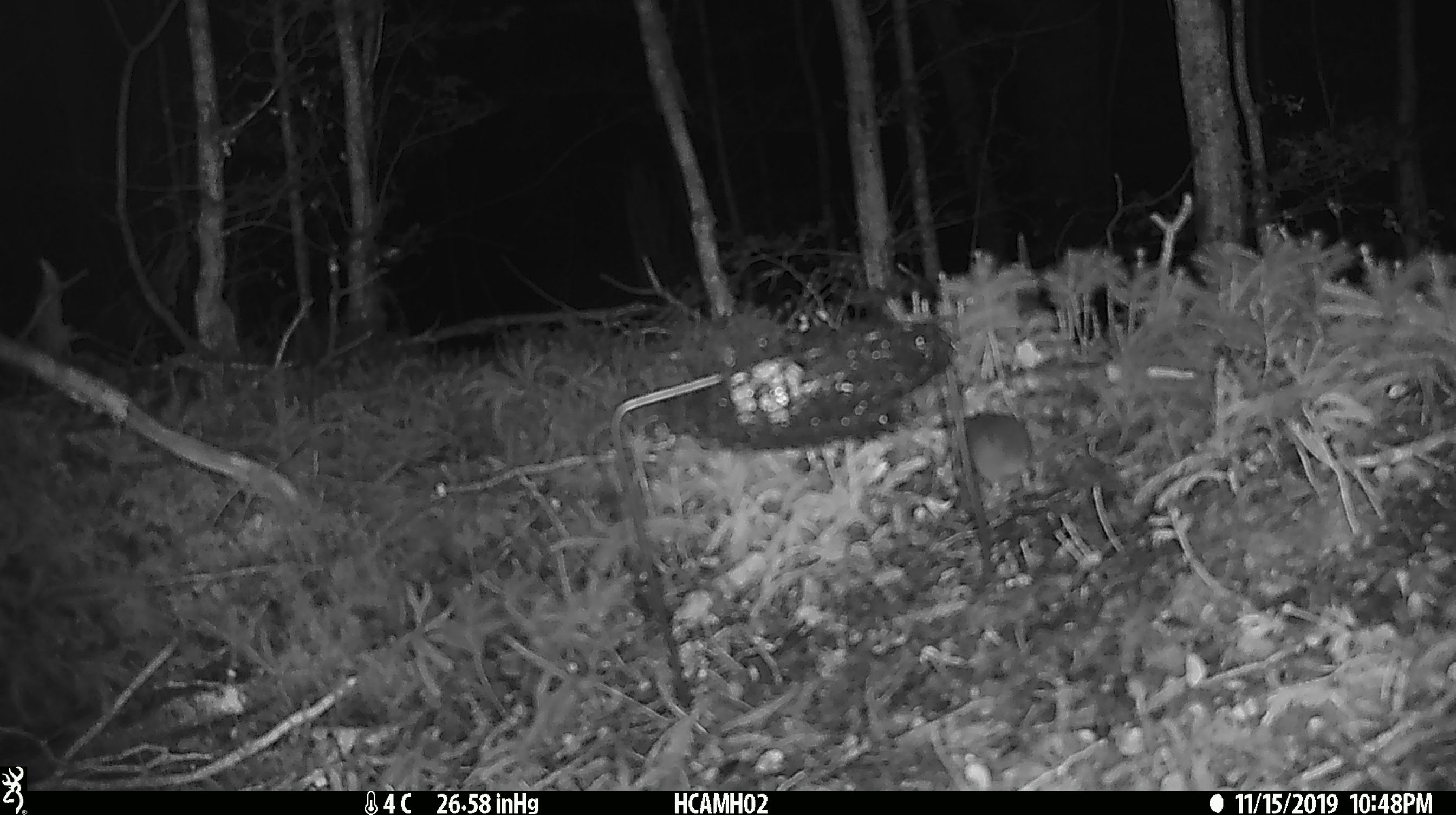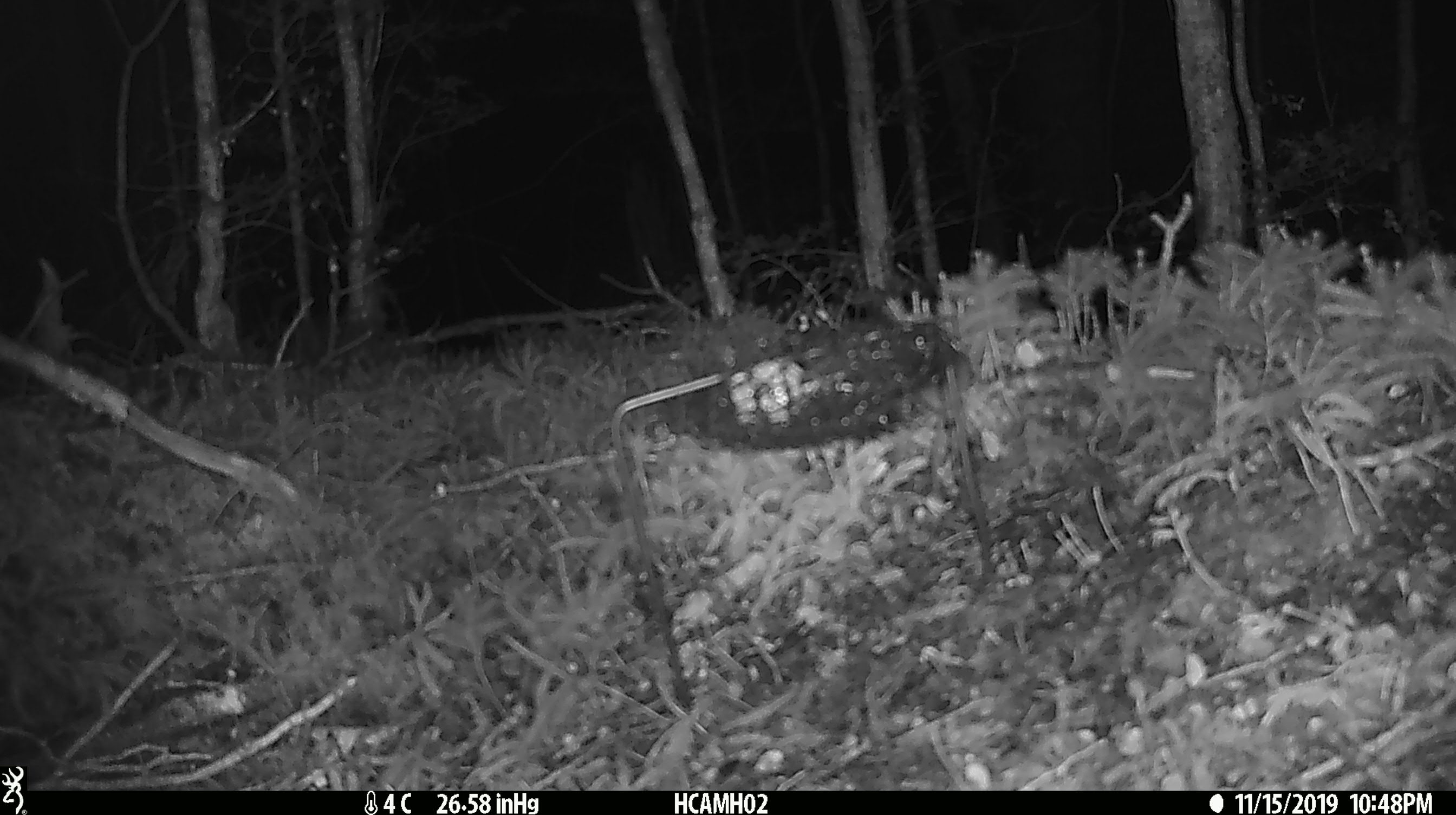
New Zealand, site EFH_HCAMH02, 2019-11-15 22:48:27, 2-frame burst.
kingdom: Animalia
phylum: Chordata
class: Mammalia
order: Rodentia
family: Muridae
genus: Mus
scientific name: Mus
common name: mouse